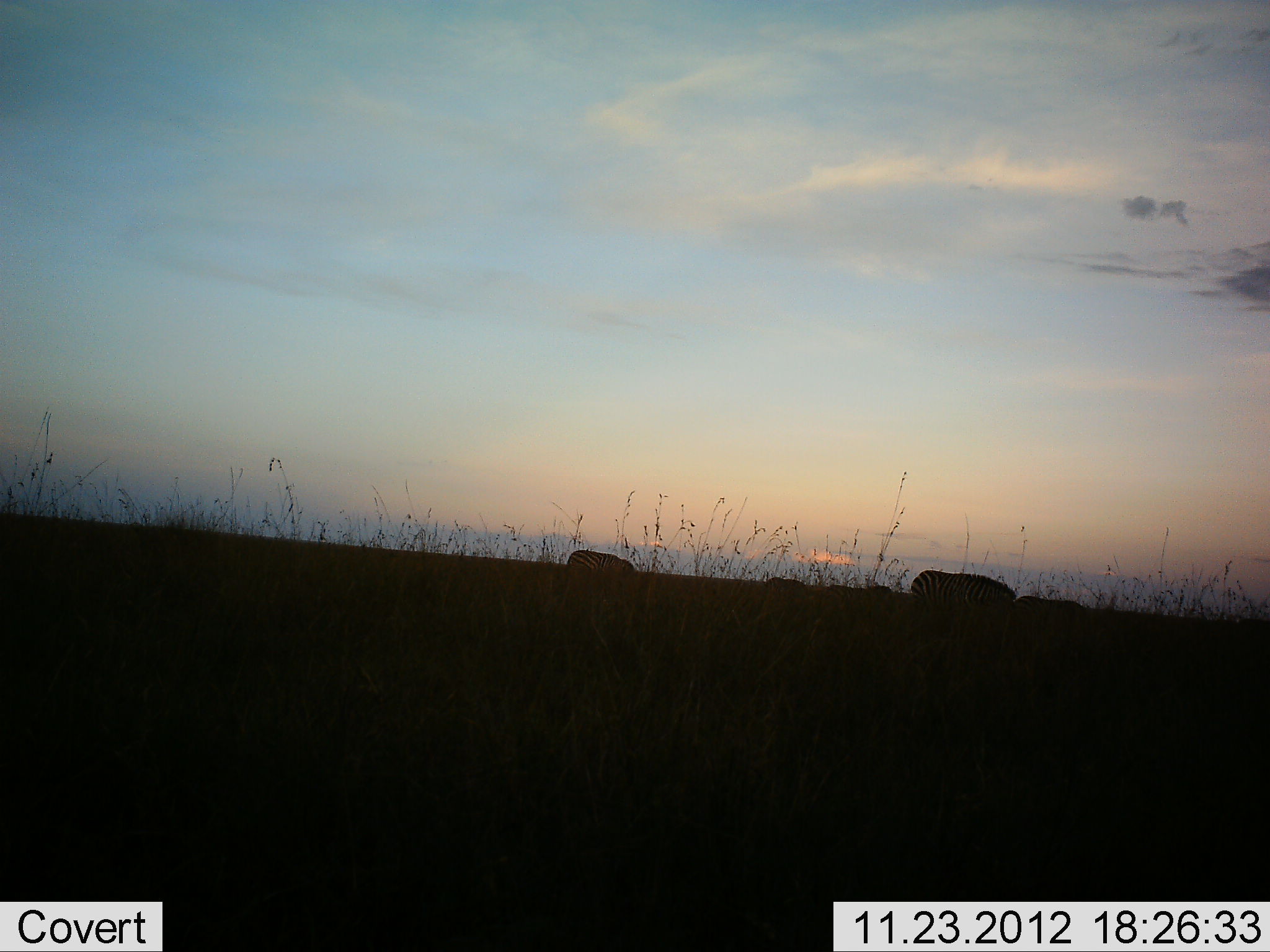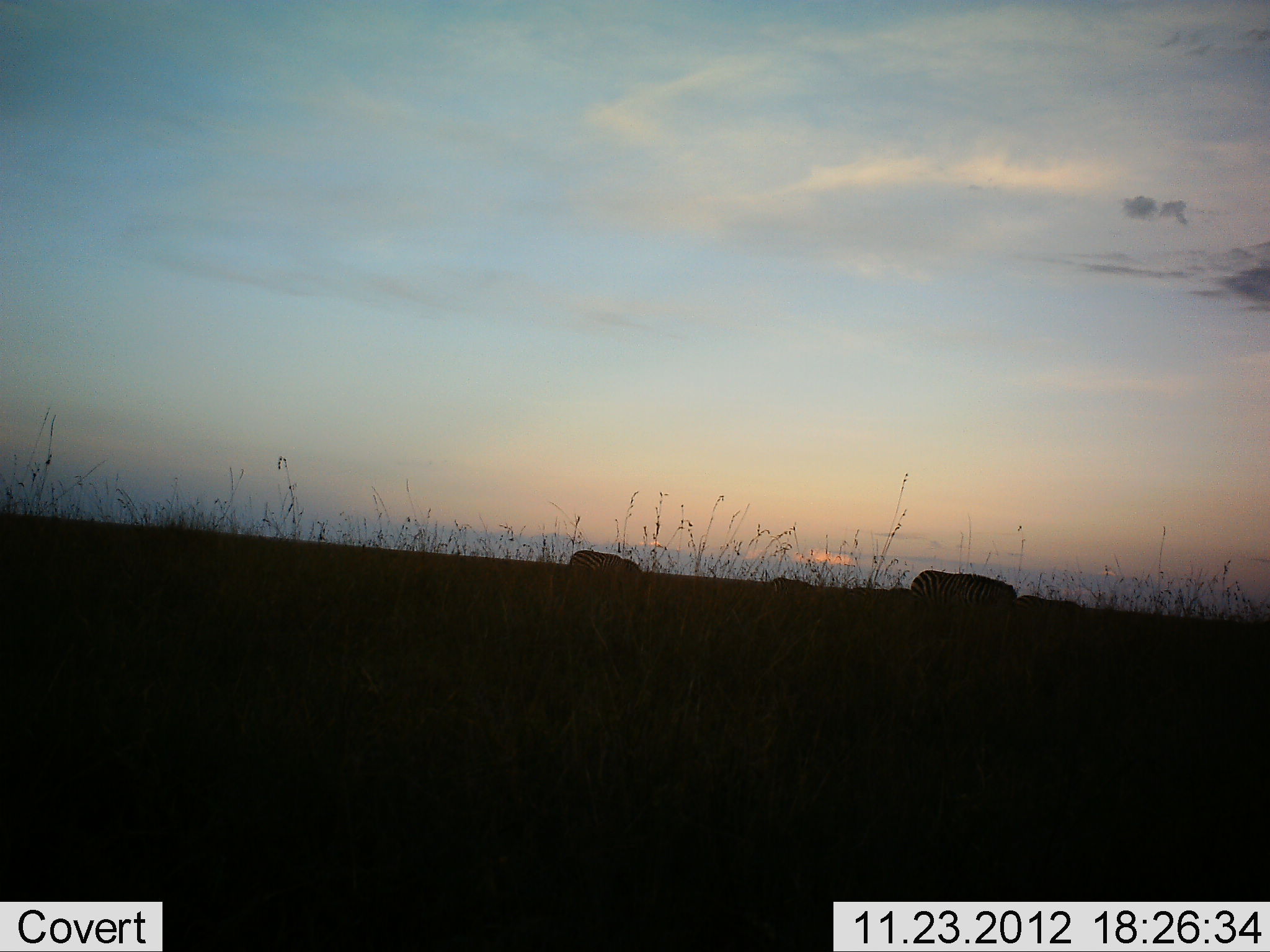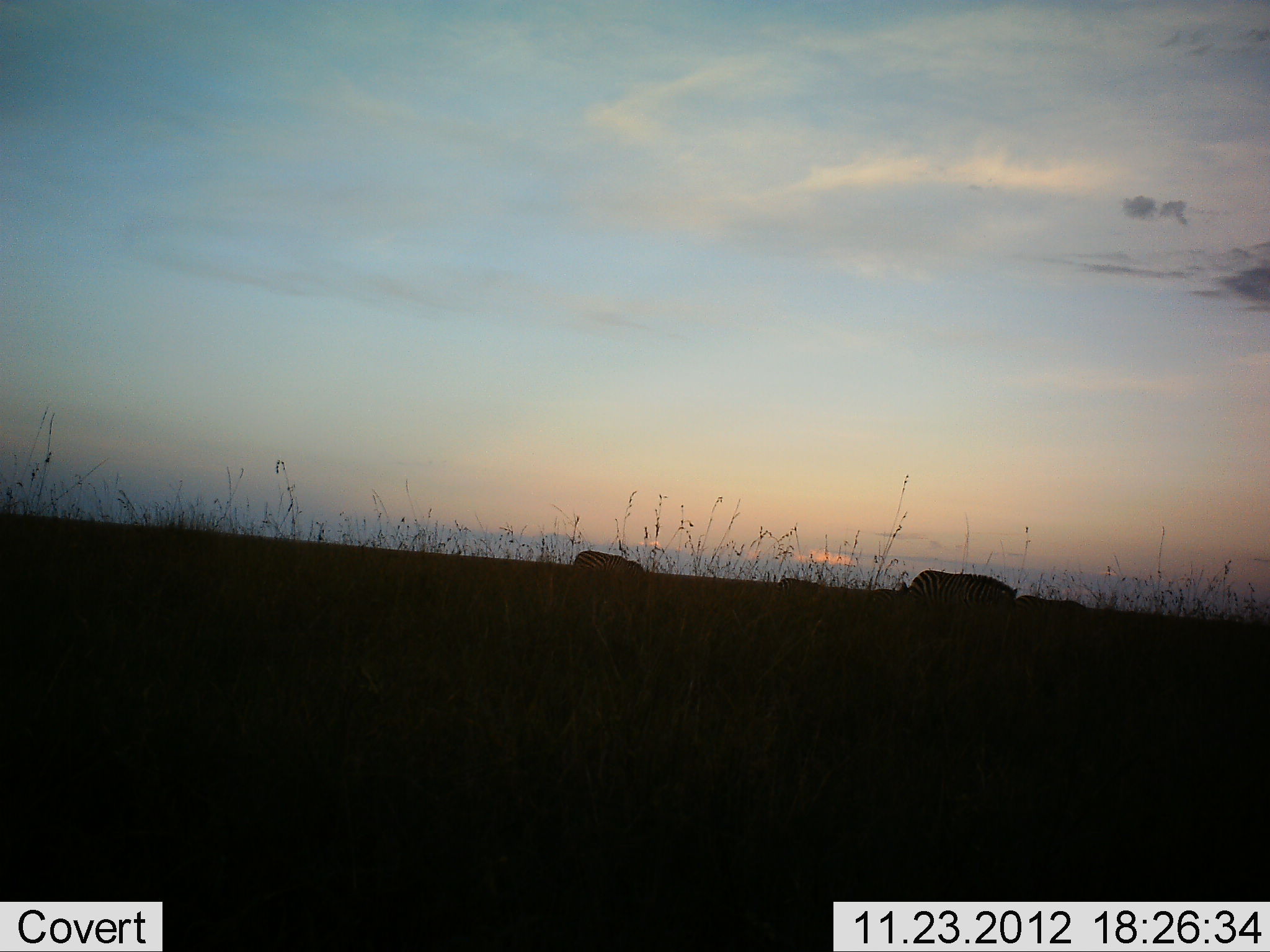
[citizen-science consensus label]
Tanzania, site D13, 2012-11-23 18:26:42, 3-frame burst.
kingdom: Animalia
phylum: Chordata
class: Mammalia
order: Perissodactyla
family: Equidae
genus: Equus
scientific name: Equus quagga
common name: plains zebra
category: zebra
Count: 5.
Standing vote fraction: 30%.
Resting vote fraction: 0%.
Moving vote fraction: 0%.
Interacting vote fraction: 0%.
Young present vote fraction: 0%.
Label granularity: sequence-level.